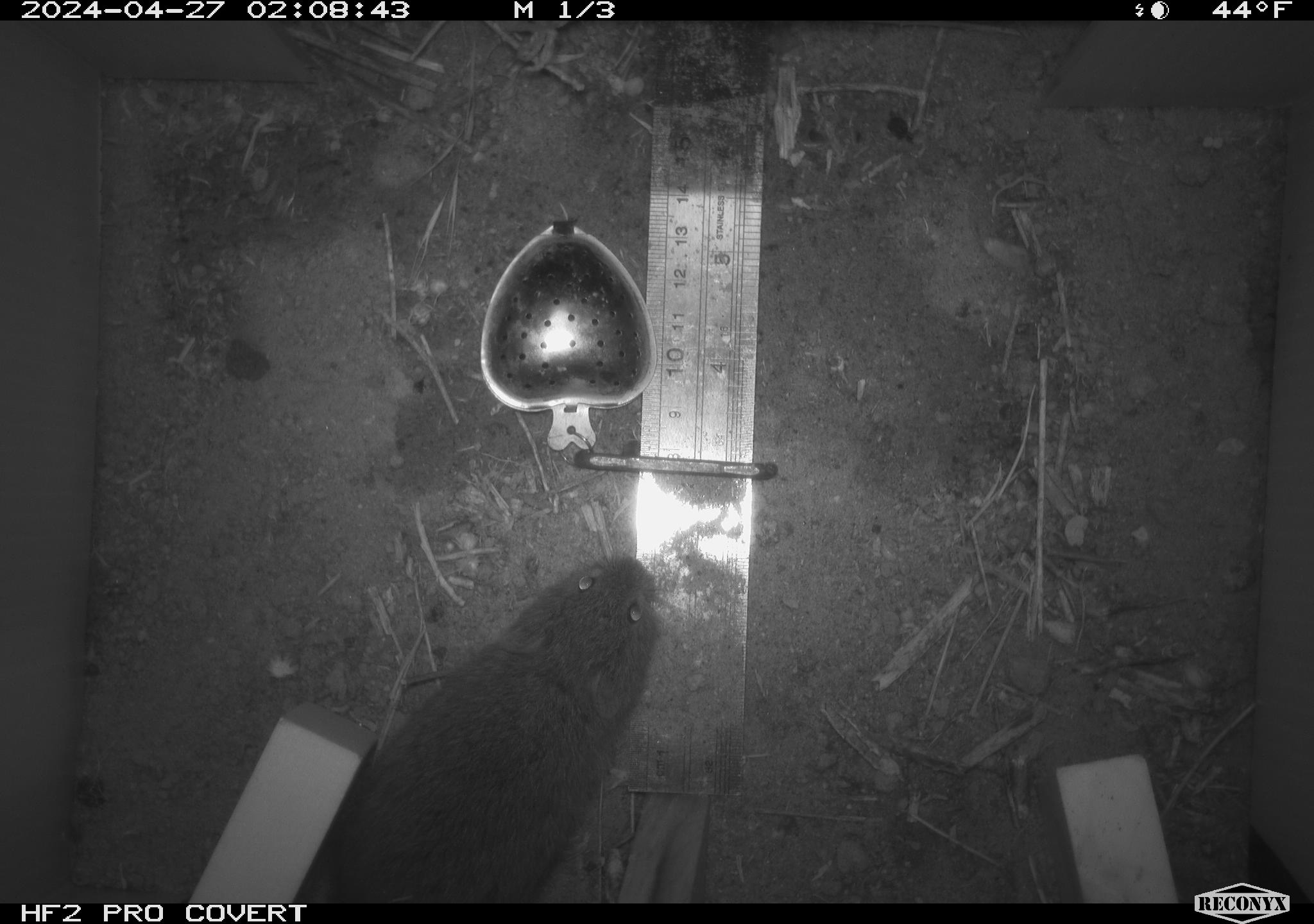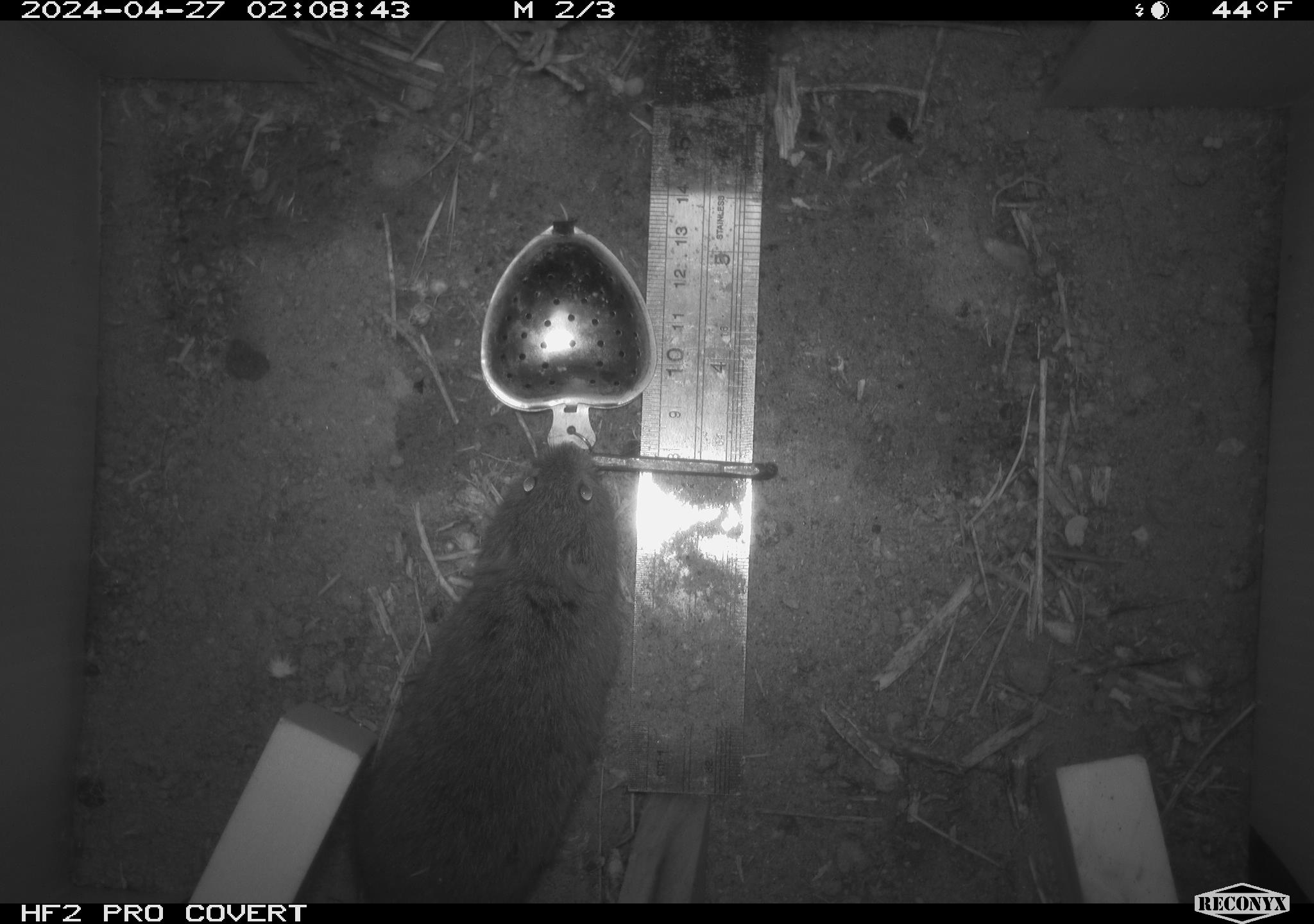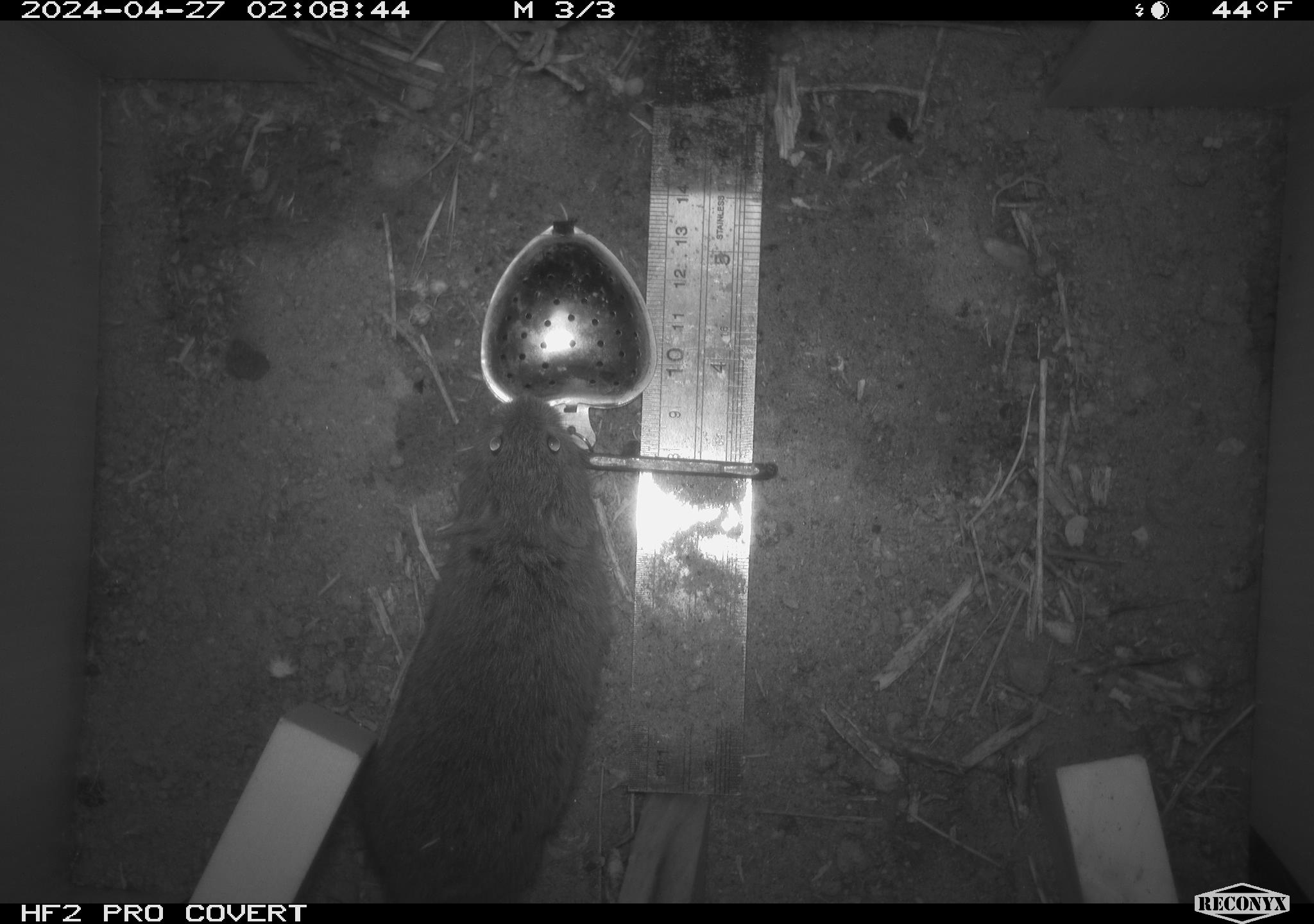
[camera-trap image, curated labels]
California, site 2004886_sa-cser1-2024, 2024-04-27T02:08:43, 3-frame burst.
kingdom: Animalia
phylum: Chordata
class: Mammalia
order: Rodentia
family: Cricetidae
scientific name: Cricetidae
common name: hamsters, voles, lemmings, and allies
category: cricetidae family